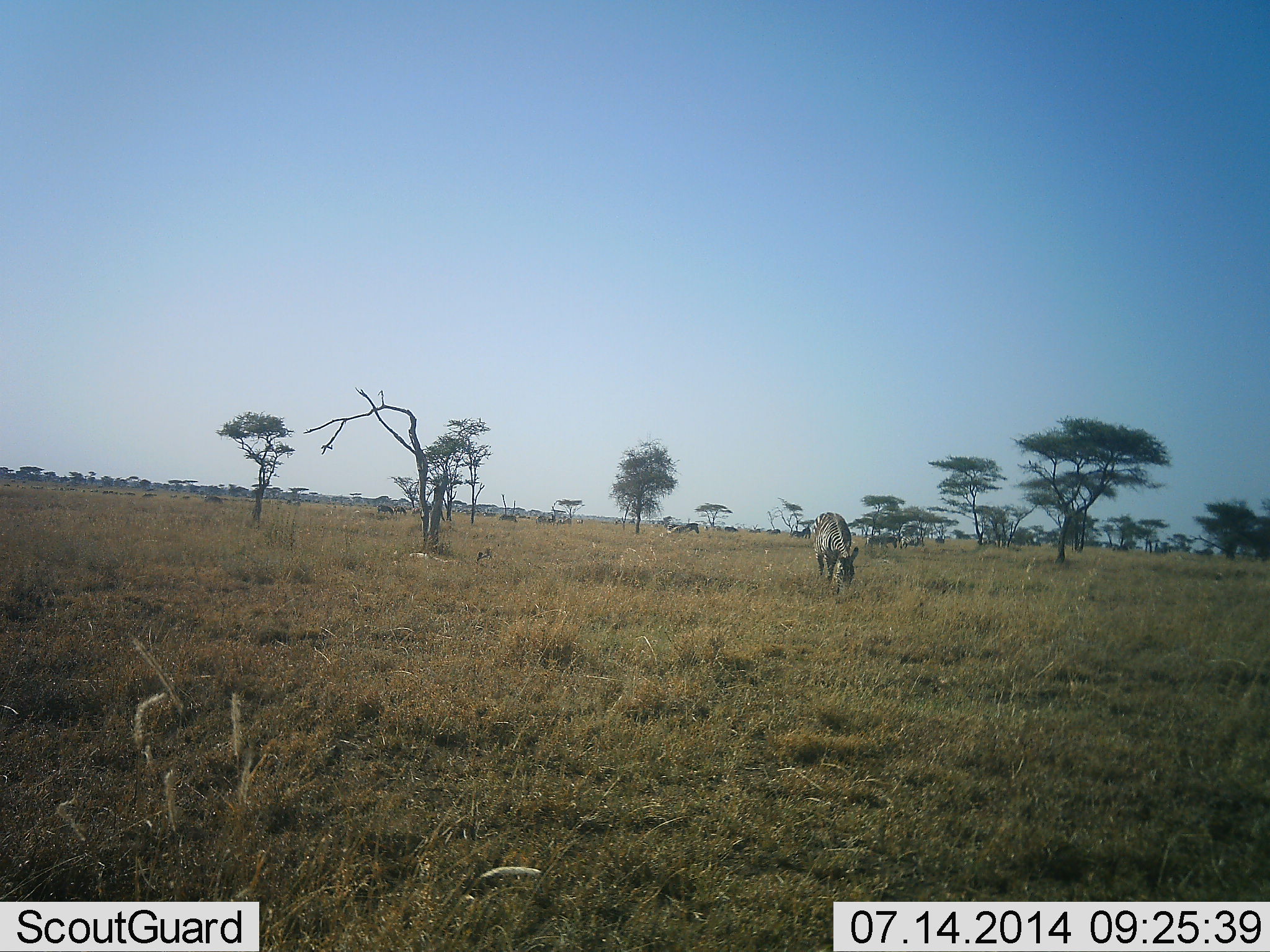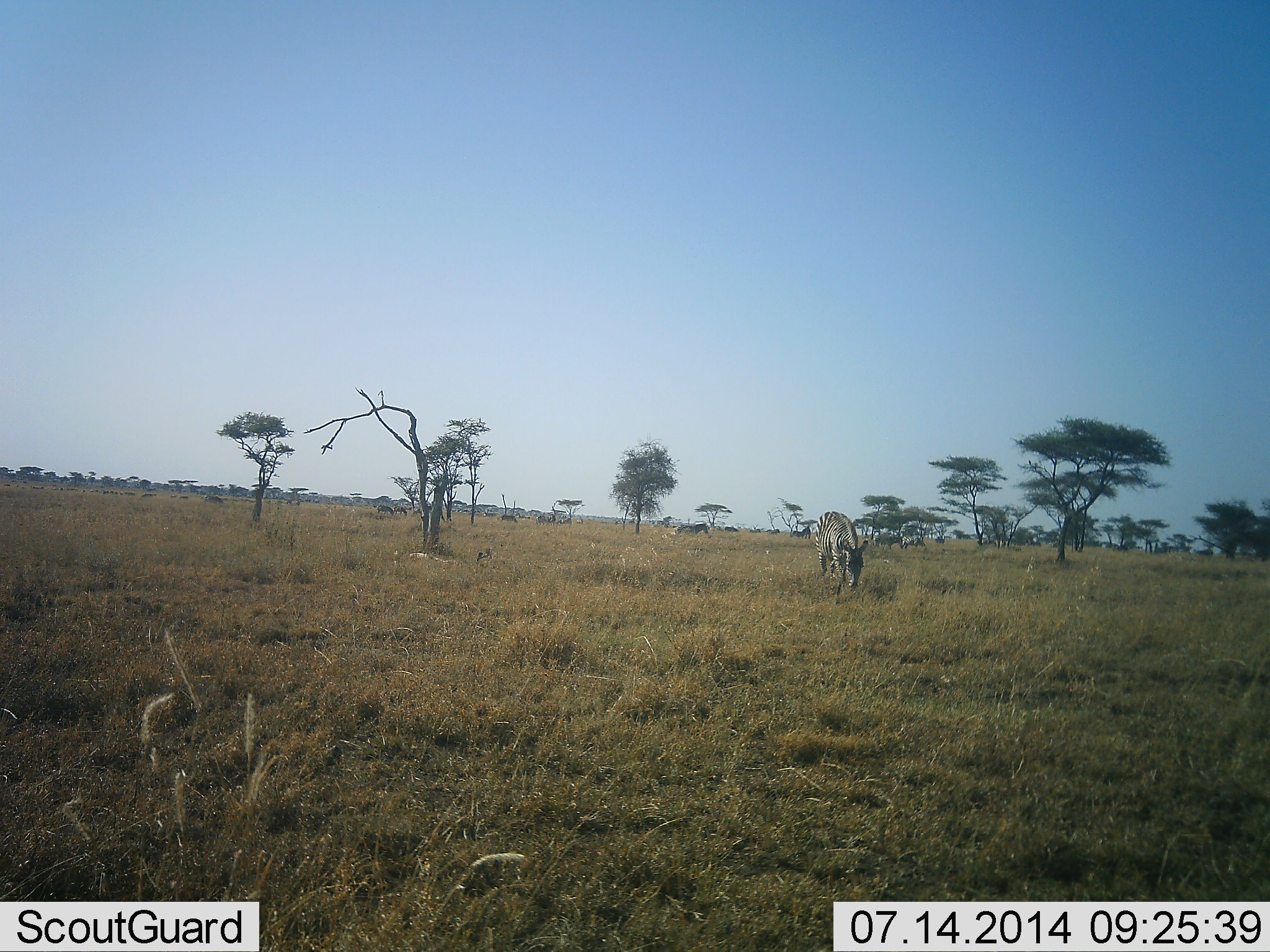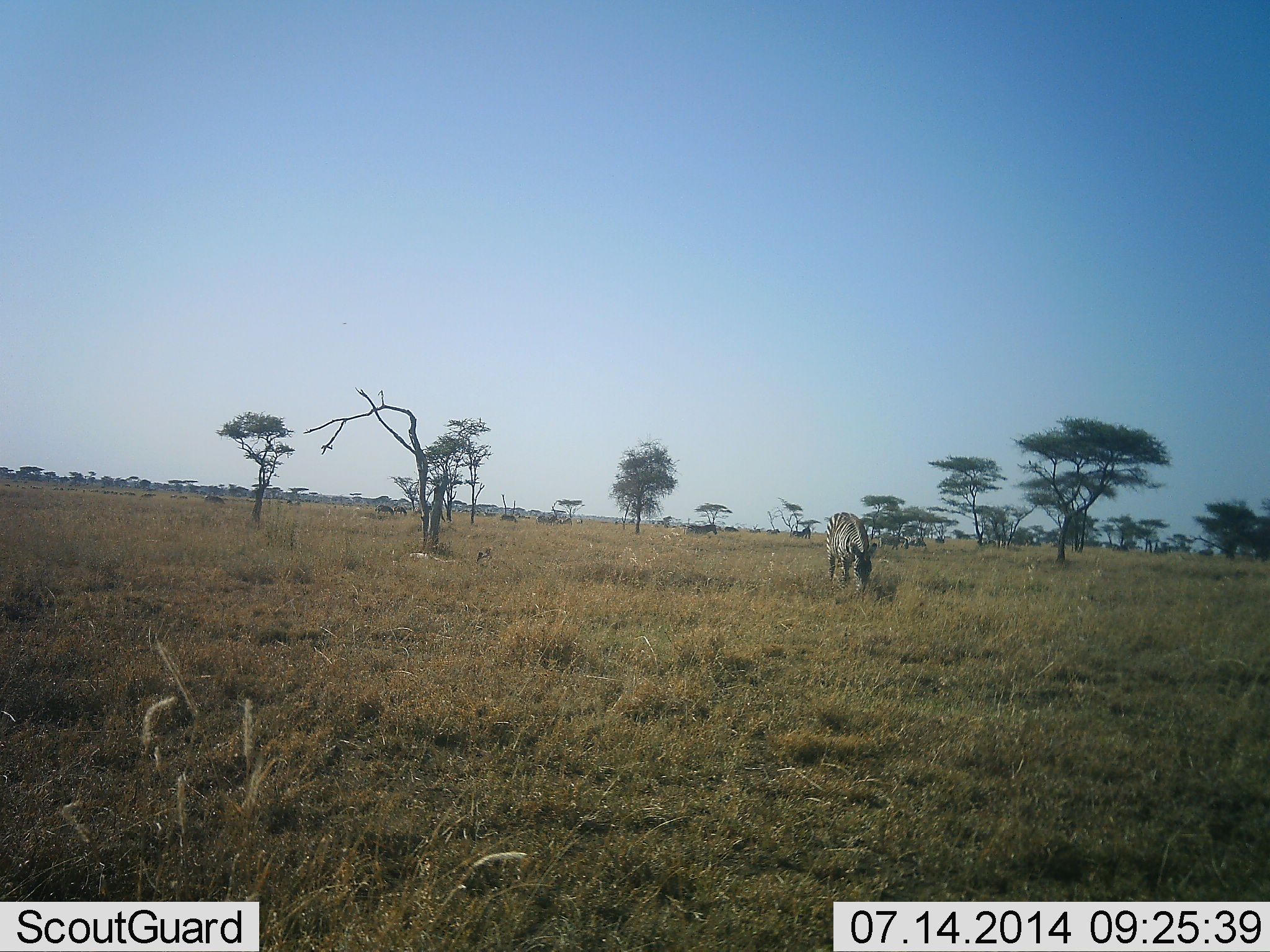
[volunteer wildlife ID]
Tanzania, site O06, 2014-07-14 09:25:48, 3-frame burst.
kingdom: Animalia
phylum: Chordata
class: Mammalia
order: Perissodactyla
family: Equidae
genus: Equus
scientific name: Equus quagga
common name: plains zebra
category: zebra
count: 2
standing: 10%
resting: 0%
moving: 40%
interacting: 0%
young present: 0%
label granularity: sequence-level